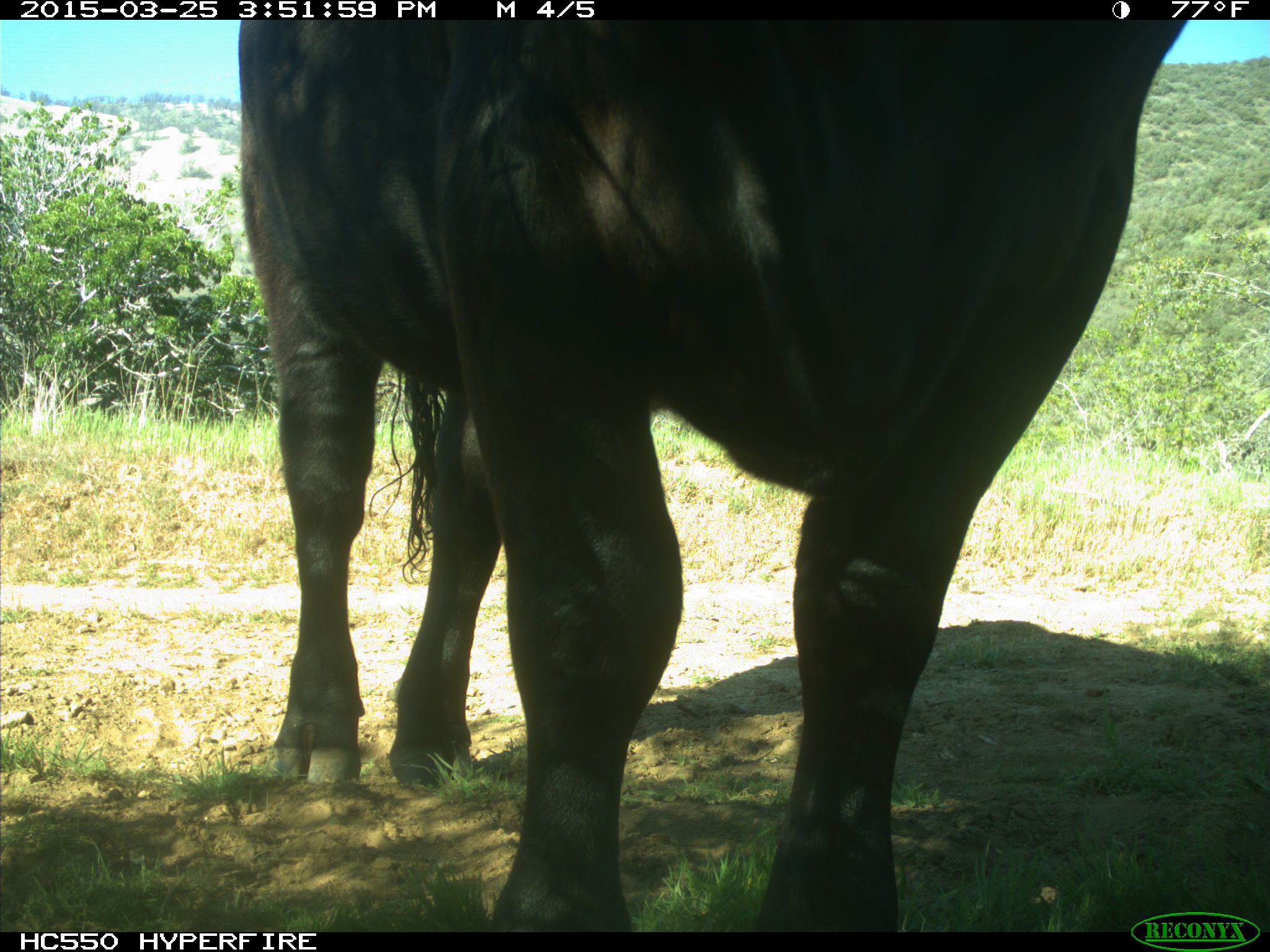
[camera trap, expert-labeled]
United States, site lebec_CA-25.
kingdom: Animalia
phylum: Chordata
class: Mammalia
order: Artiodactyla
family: Bovidae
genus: Bos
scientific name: Bos taurus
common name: domestic cow